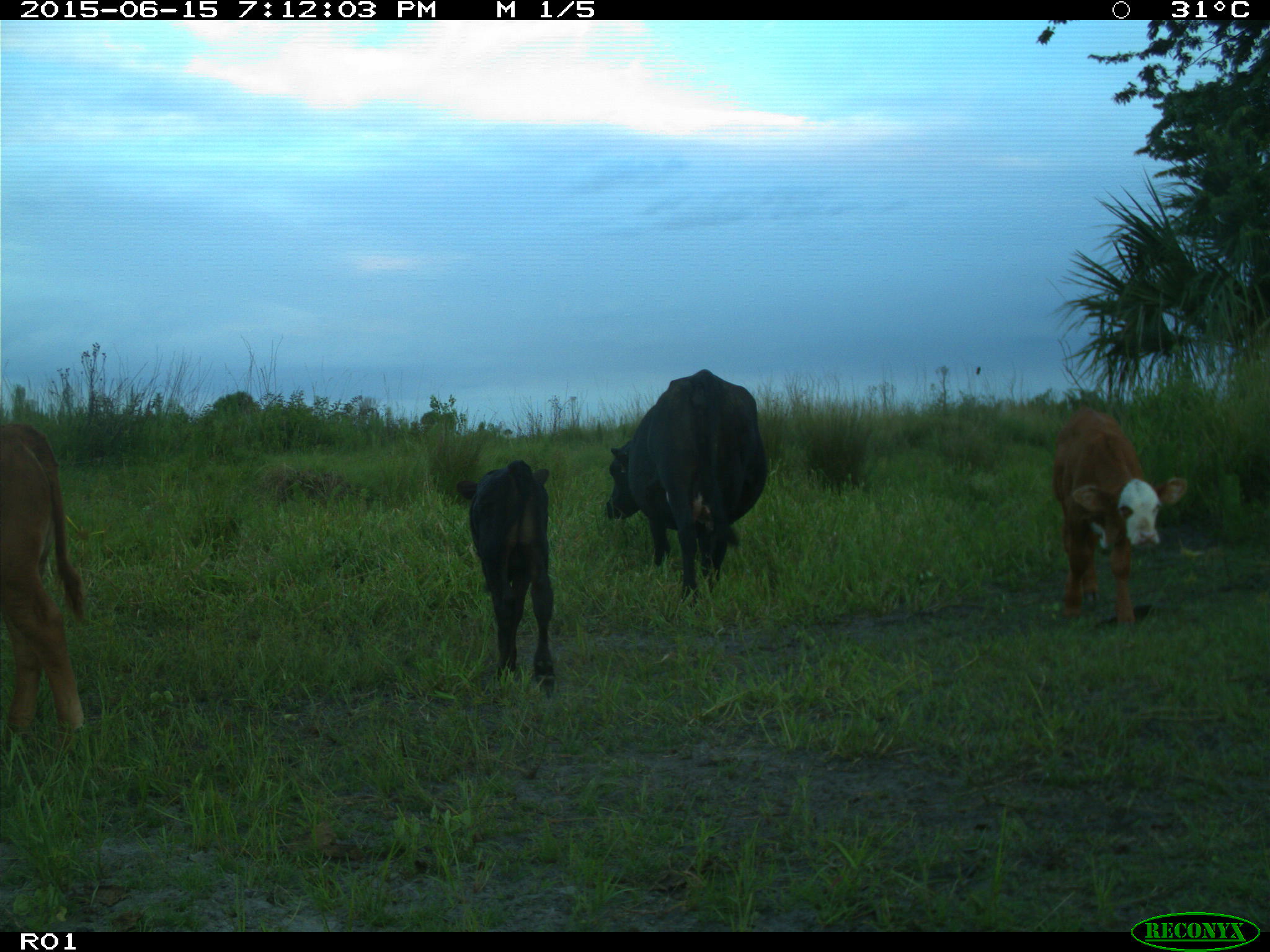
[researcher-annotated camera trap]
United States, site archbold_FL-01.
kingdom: Animalia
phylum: Chordata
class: Mammalia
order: Artiodactyla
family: Bovidae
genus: Bos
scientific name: Bos taurus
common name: domestic cow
Bos taurus (domestic cow).